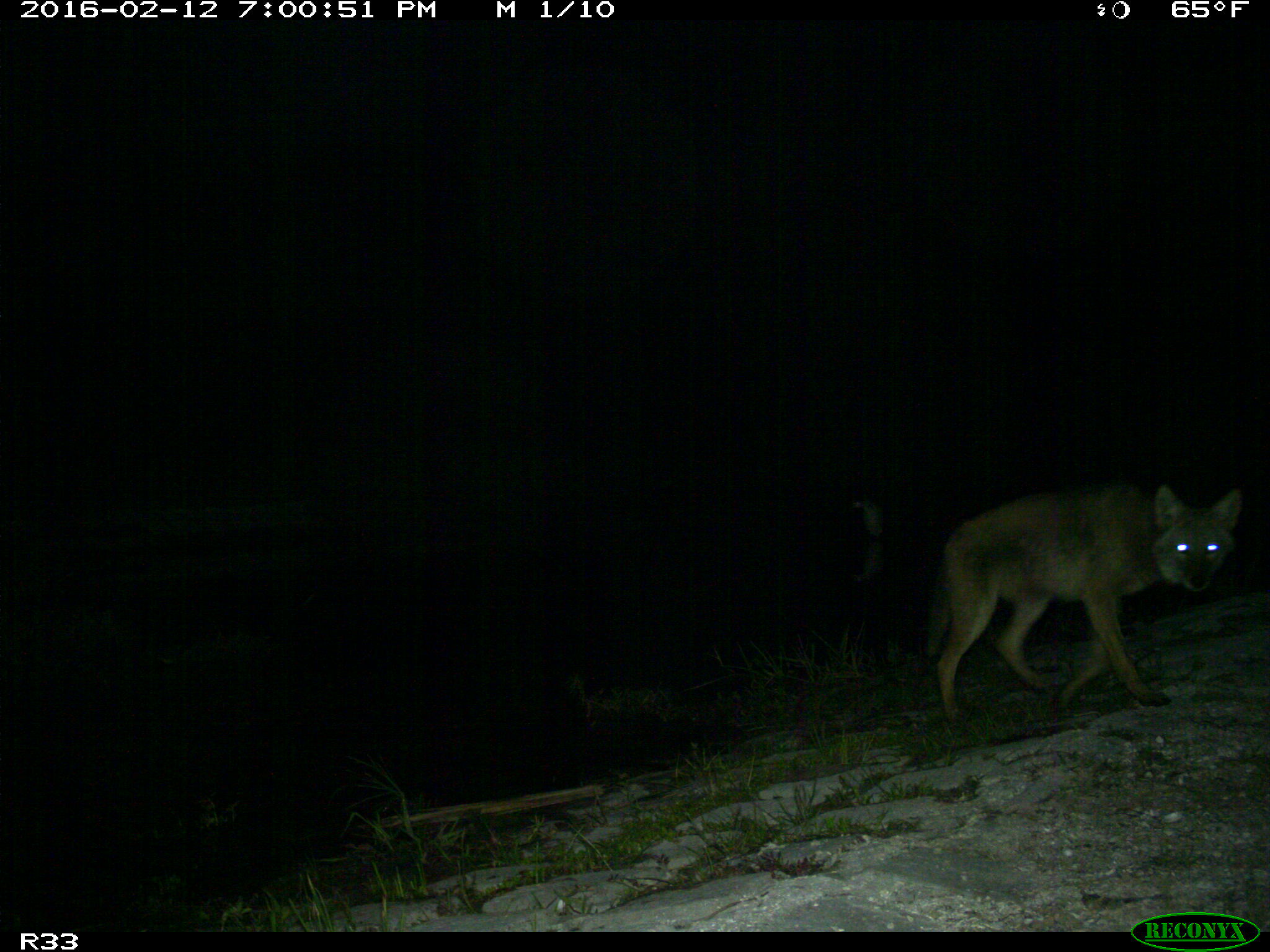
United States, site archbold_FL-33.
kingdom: Animalia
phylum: Chordata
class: Mammalia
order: Carnivora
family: Canidae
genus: Canis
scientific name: Canis latrans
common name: coyote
Canis latrans (coyote).